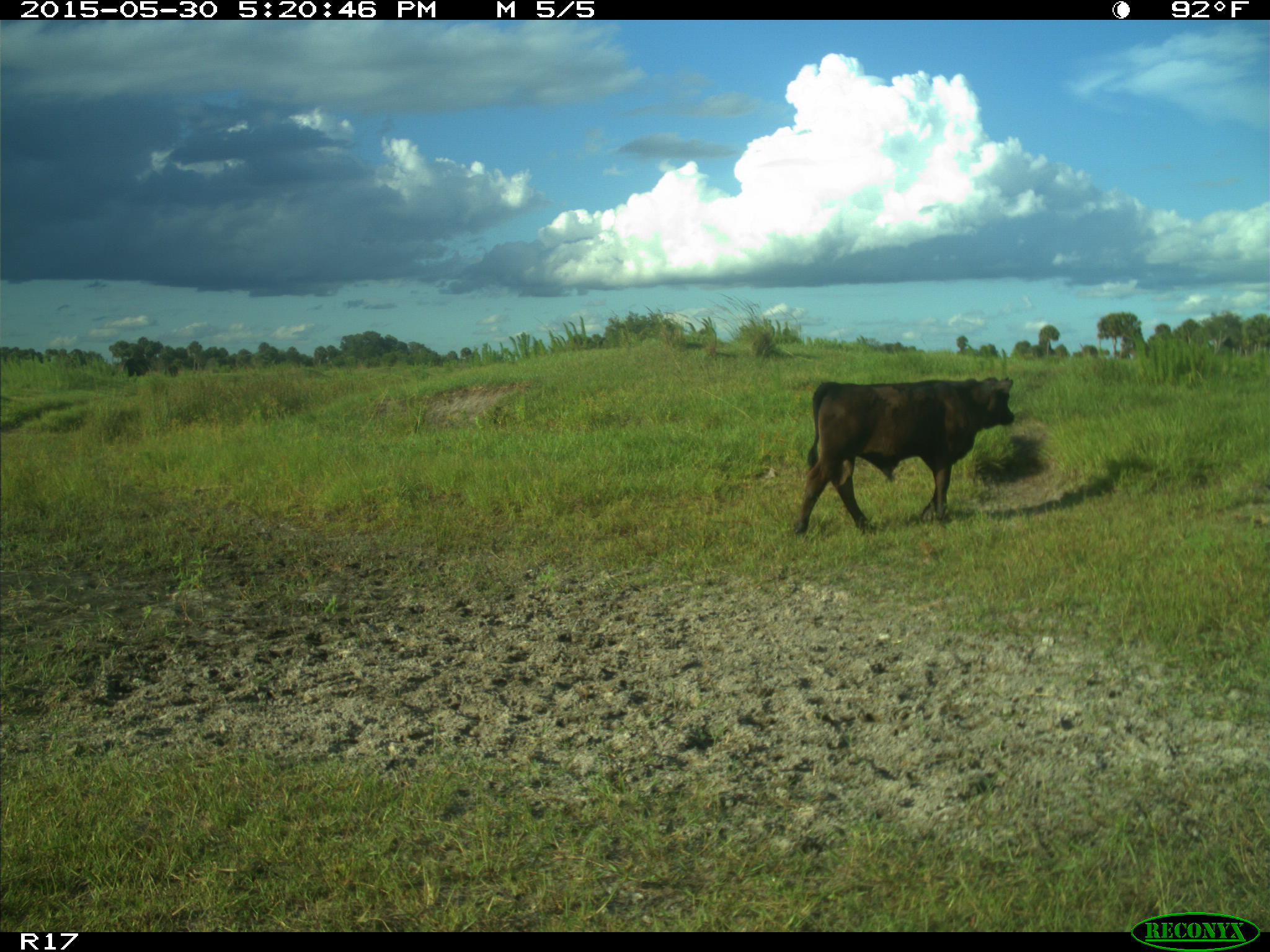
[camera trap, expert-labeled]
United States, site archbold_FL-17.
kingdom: Animalia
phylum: Chordata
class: Mammalia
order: Artiodactyla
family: Bovidae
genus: Bos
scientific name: Bos taurus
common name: domestic cow